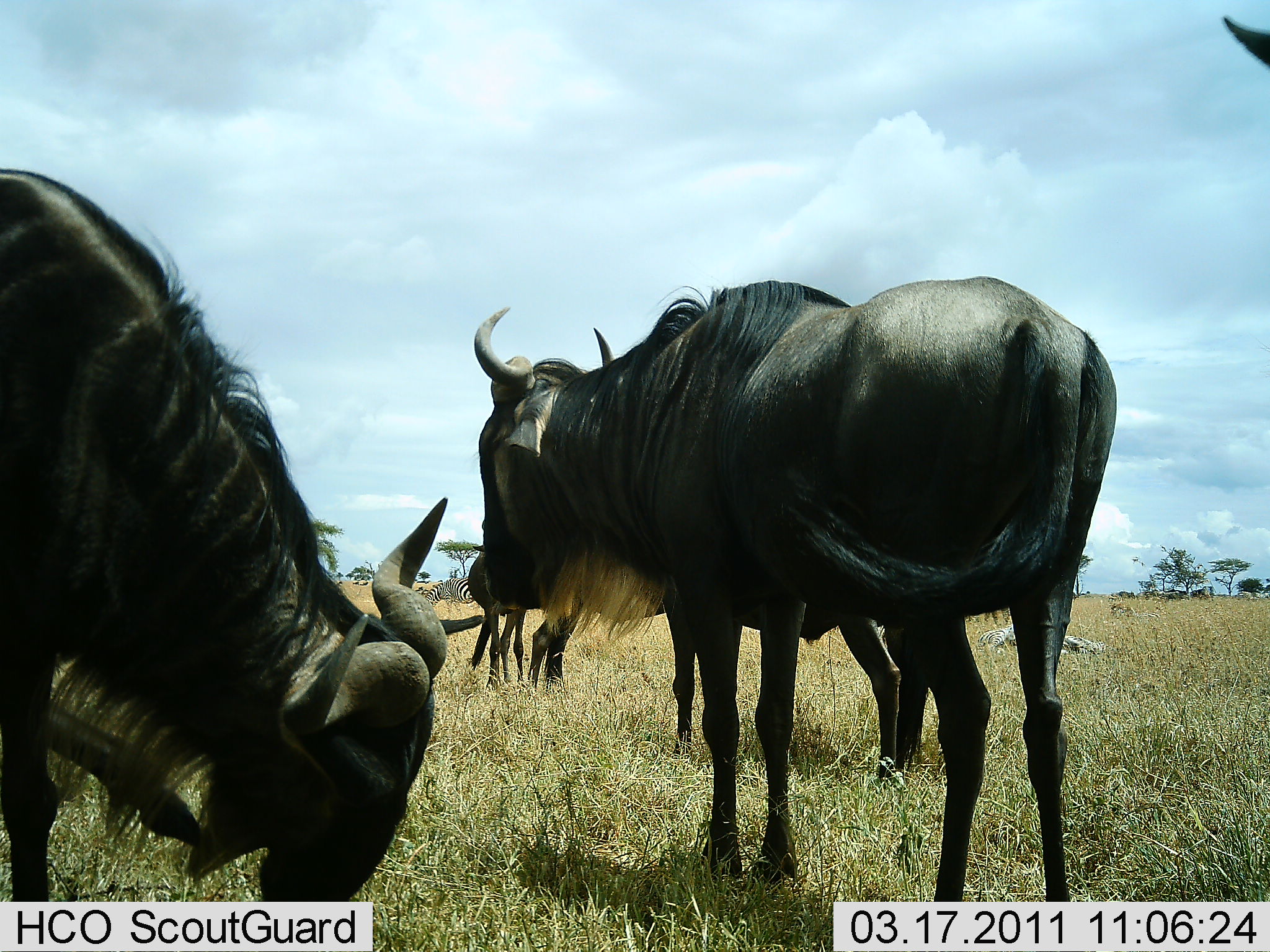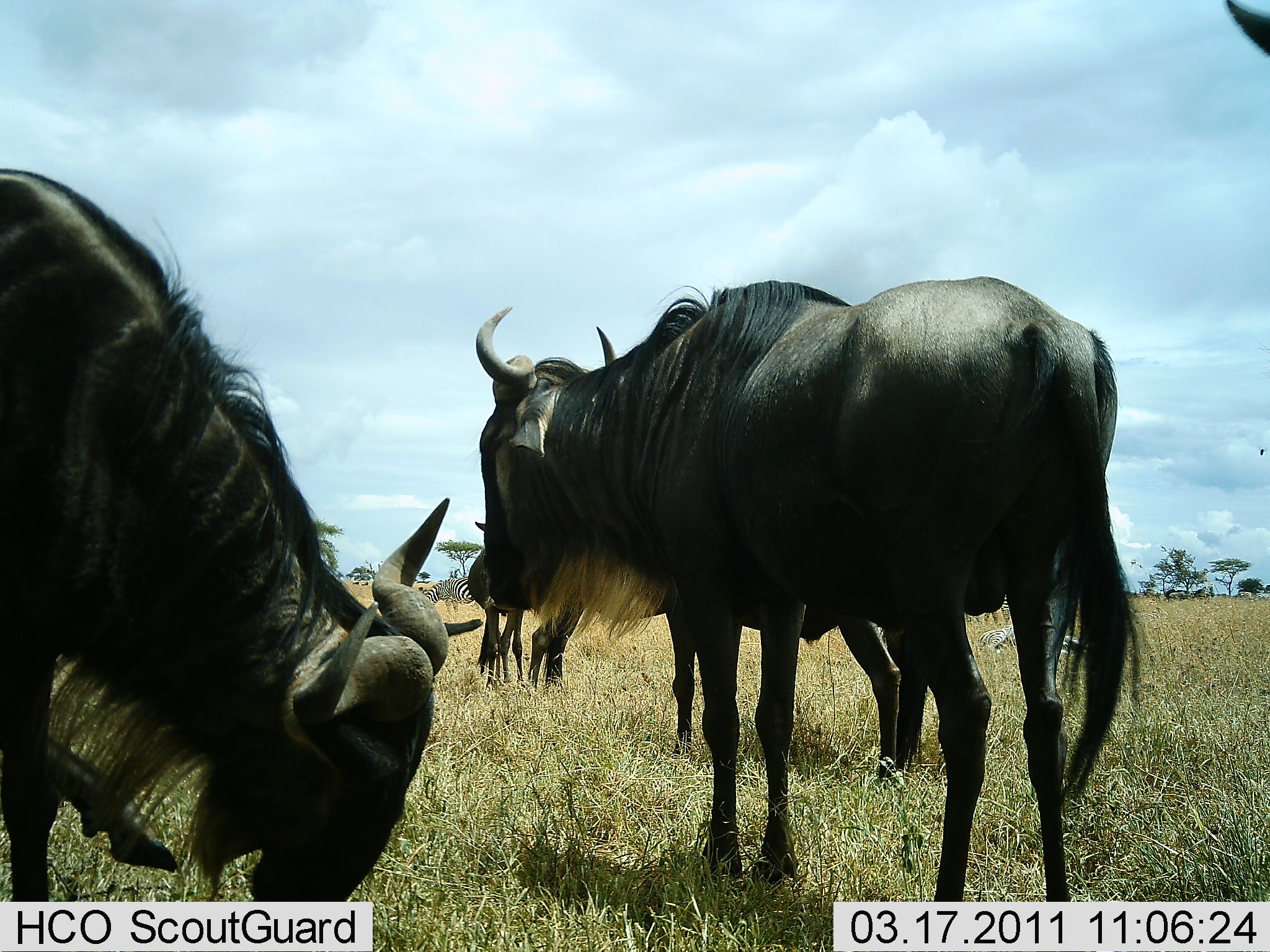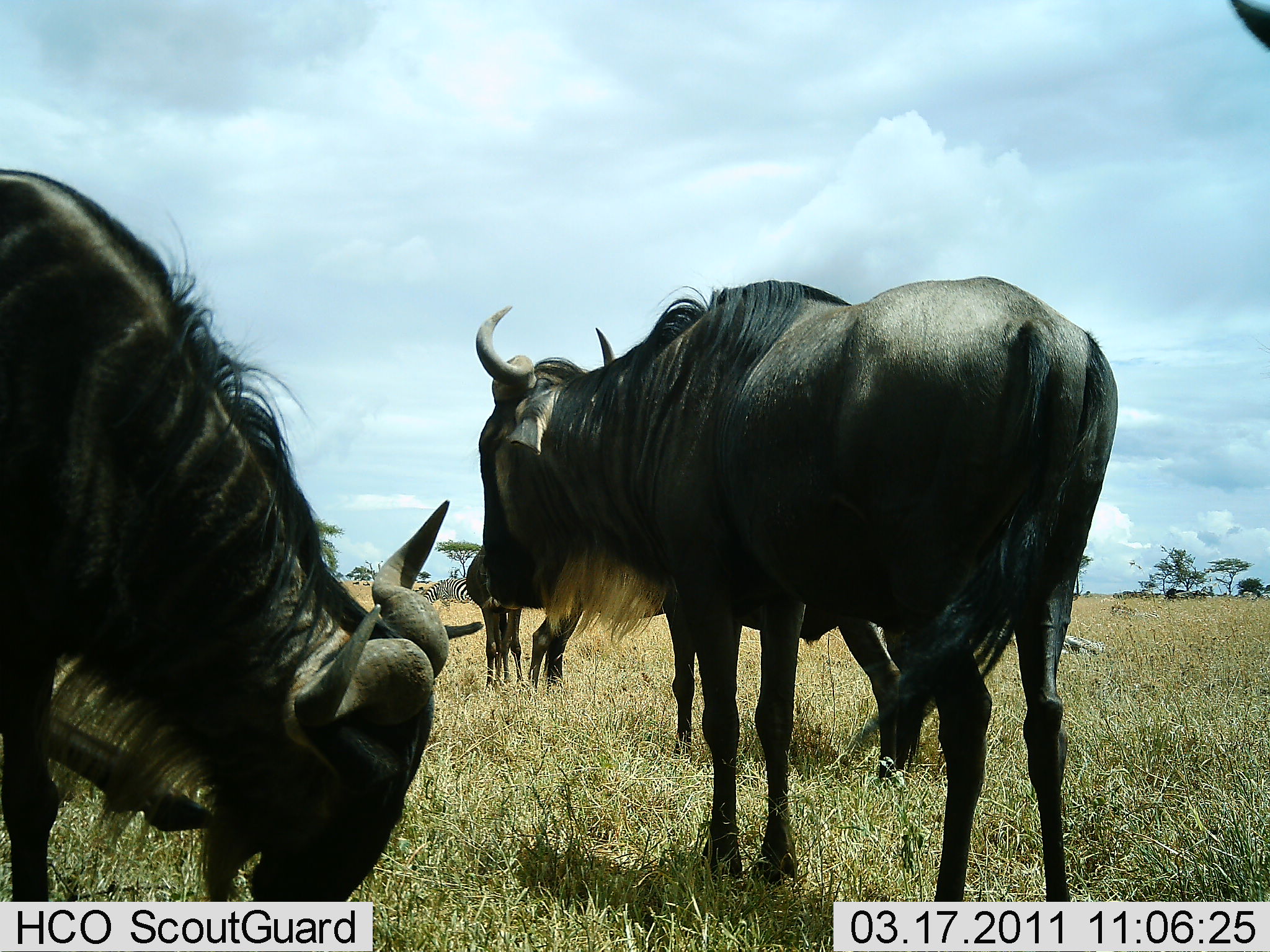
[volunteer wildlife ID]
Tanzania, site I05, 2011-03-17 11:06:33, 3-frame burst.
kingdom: Animalia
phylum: Chordata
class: Mammalia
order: Artiodactyla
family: Bovidae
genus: Connochaetes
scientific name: Connochaetes taurinus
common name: blue wildebeest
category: wildebeest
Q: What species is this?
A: Wildebeest (blue wildebeest) (Connochaetes taurinus).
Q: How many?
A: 4.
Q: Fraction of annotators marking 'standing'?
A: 89%.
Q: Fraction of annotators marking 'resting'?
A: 0%.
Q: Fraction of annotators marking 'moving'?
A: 6%.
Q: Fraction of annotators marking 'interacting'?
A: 6%.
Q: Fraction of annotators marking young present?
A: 0%.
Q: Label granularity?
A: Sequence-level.